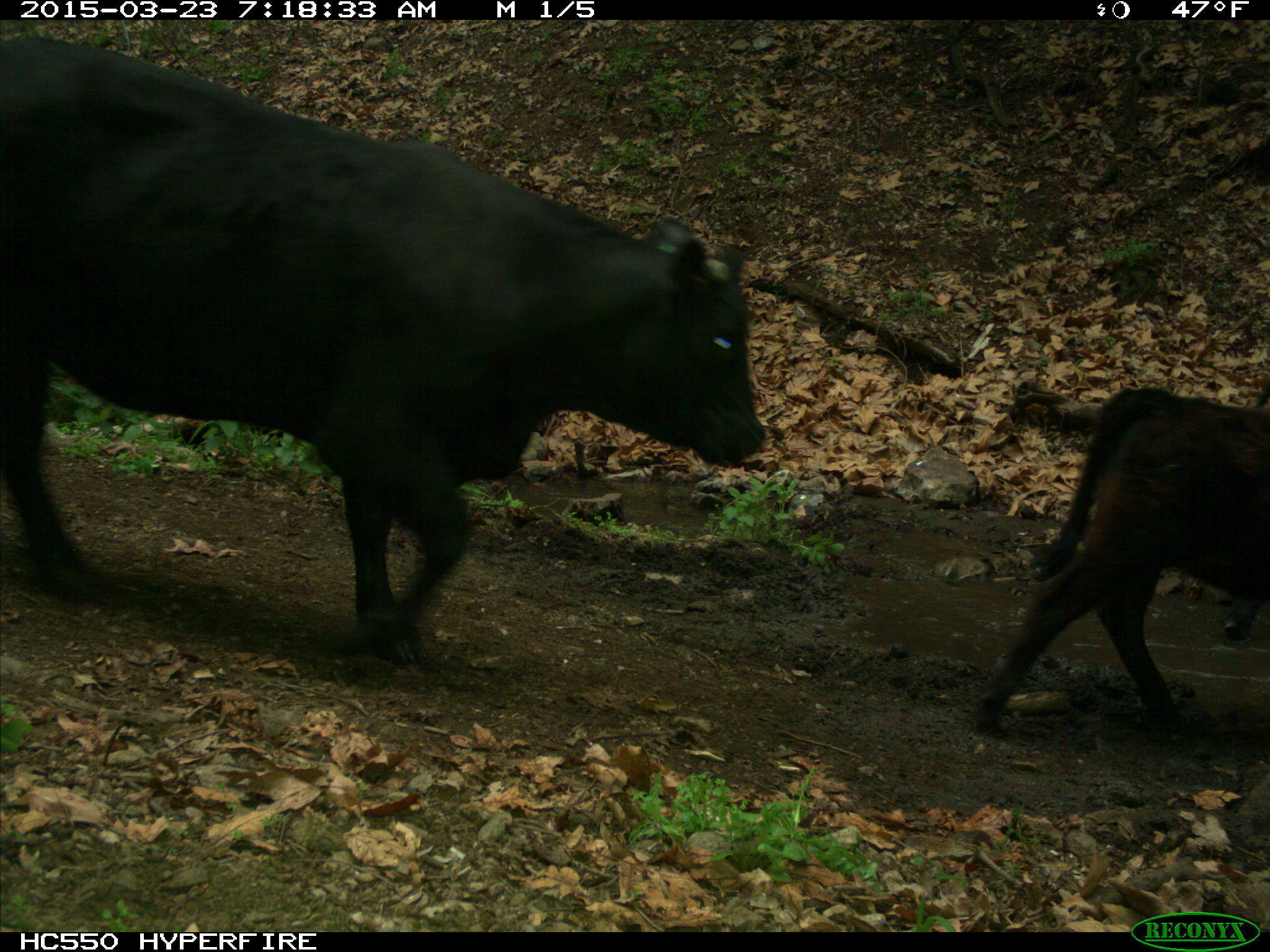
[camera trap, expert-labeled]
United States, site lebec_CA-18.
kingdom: Animalia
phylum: Chordata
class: Mammalia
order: Artiodactyla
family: Bovidae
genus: Bos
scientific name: Bos taurus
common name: domestic cow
Bos taurus (domestic cow).